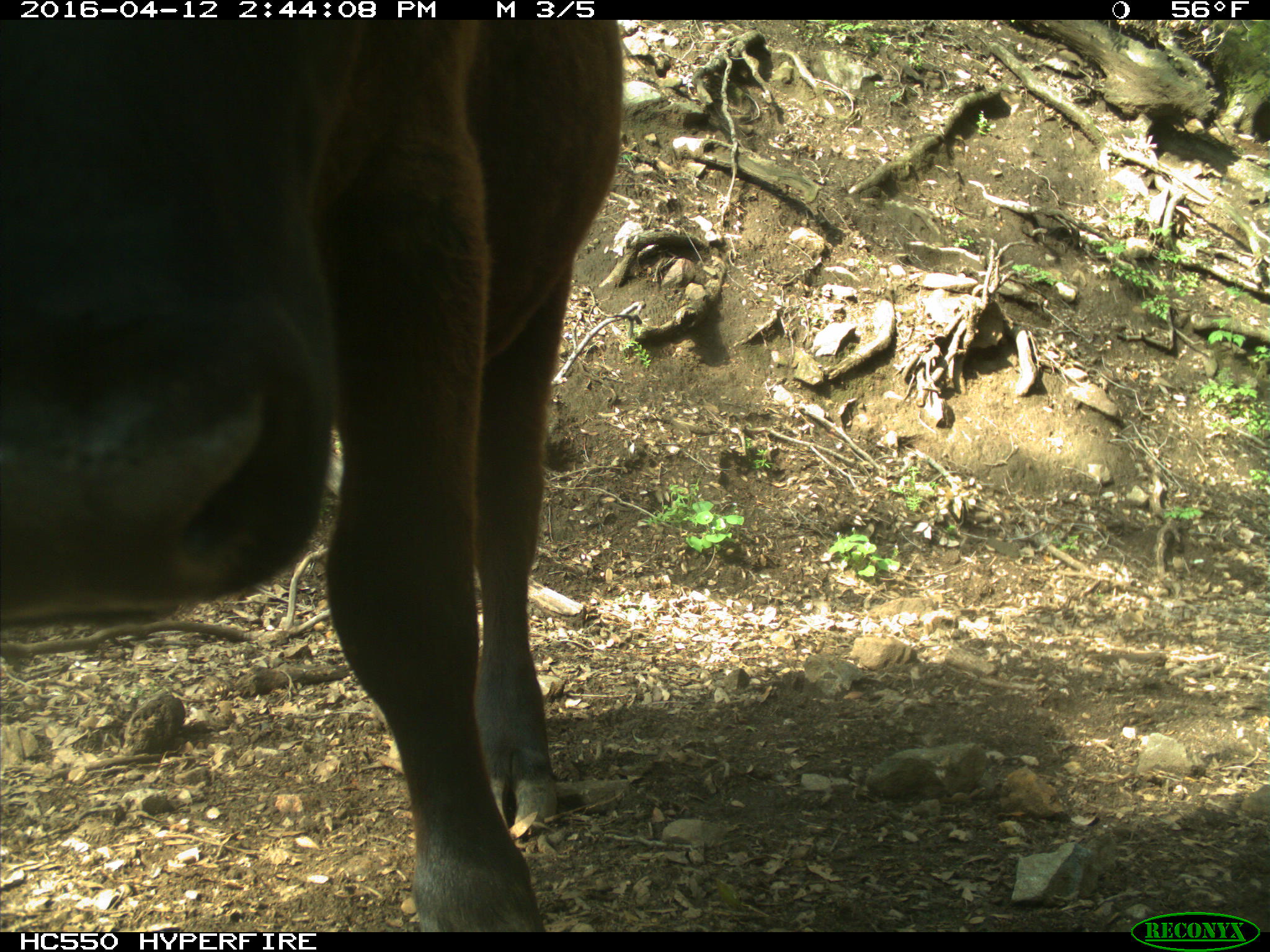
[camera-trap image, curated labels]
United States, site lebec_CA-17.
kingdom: Animalia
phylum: Chordata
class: Mammalia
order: Artiodactyla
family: Bovidae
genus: Bos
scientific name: Bos taurus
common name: domestic cow